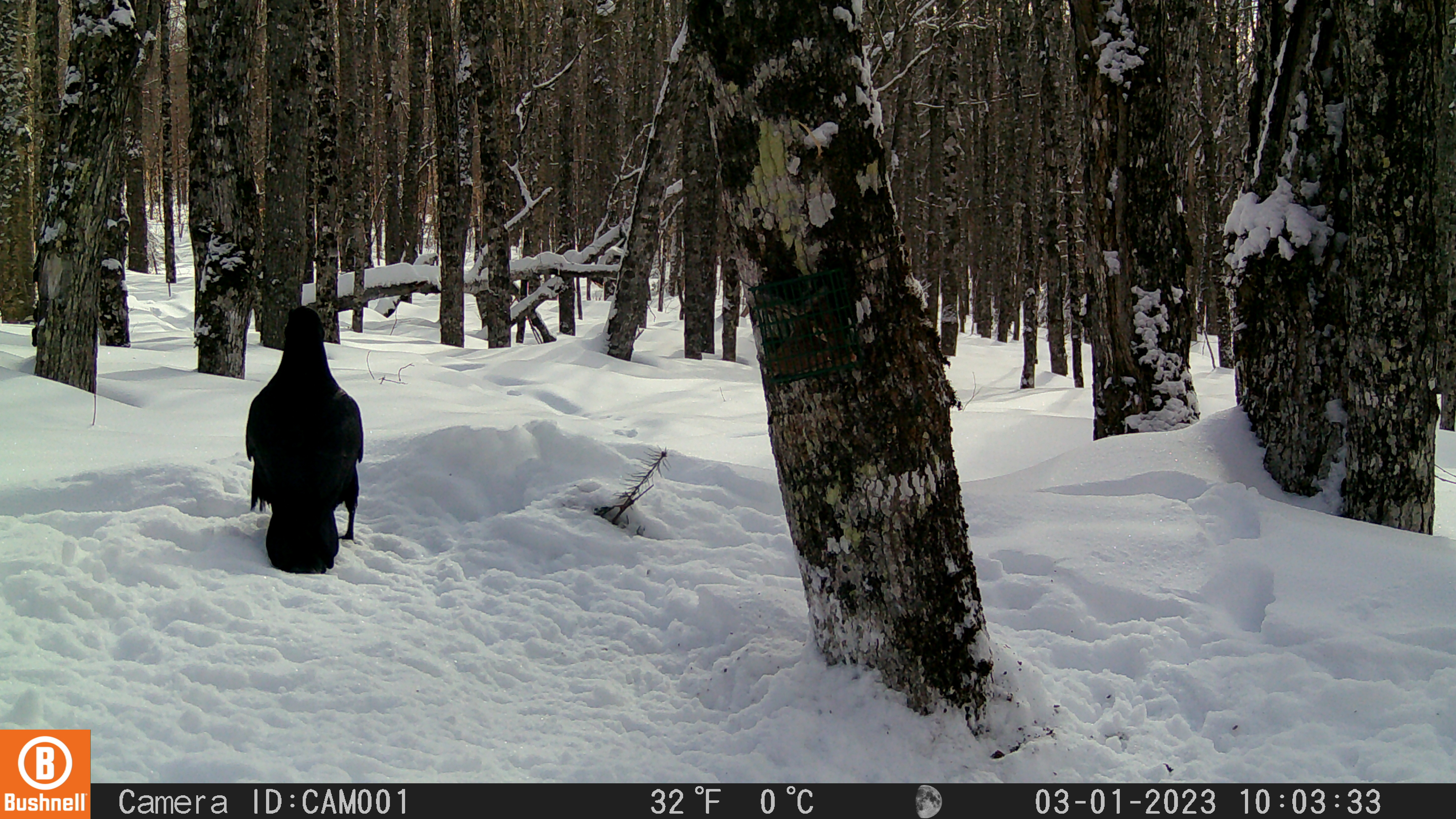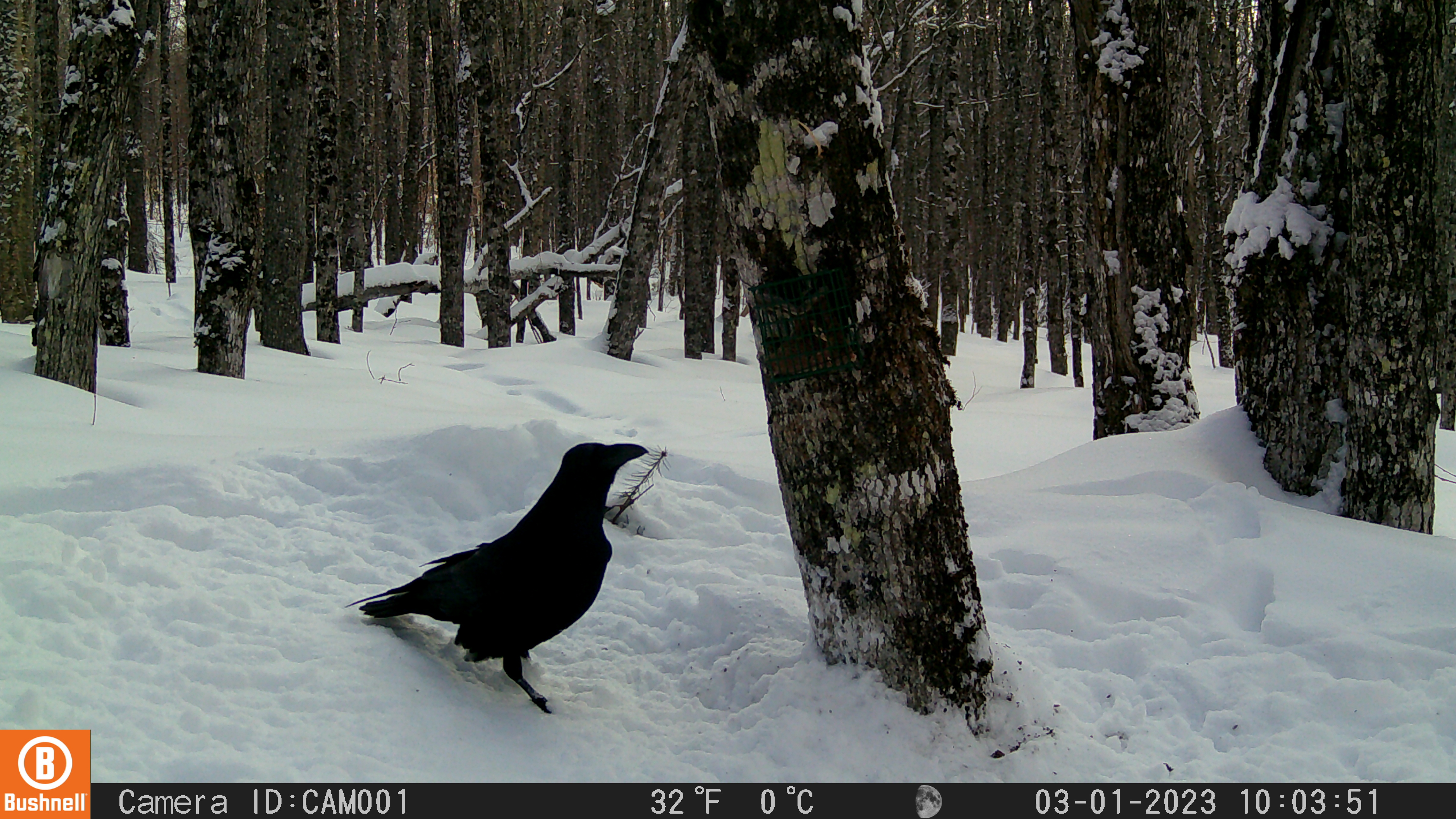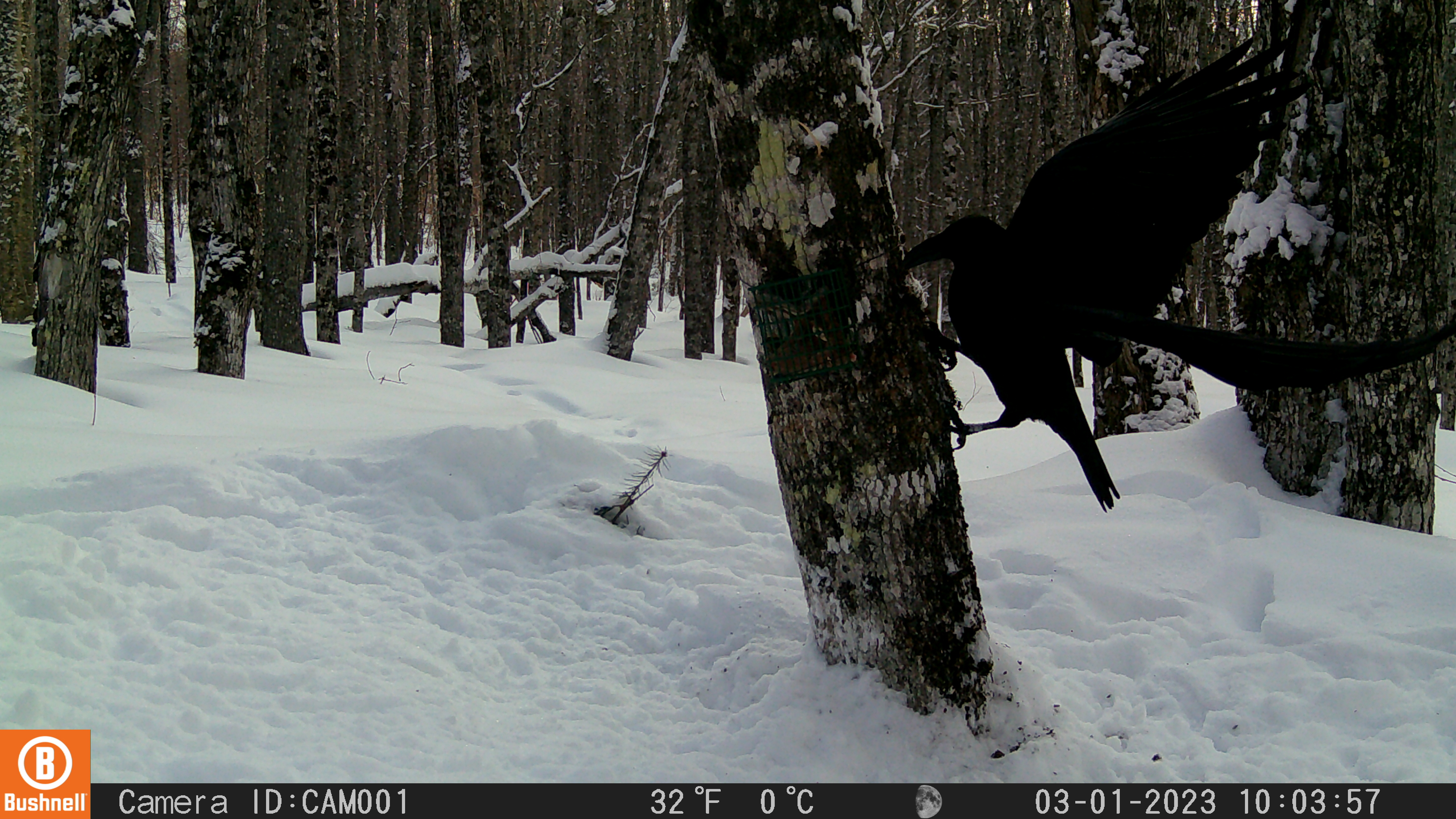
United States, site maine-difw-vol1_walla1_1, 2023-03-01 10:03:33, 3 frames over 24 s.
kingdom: Animalia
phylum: Chordata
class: Aves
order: Passeriformes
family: Corvidae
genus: Corvus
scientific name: Corvus corax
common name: common raven